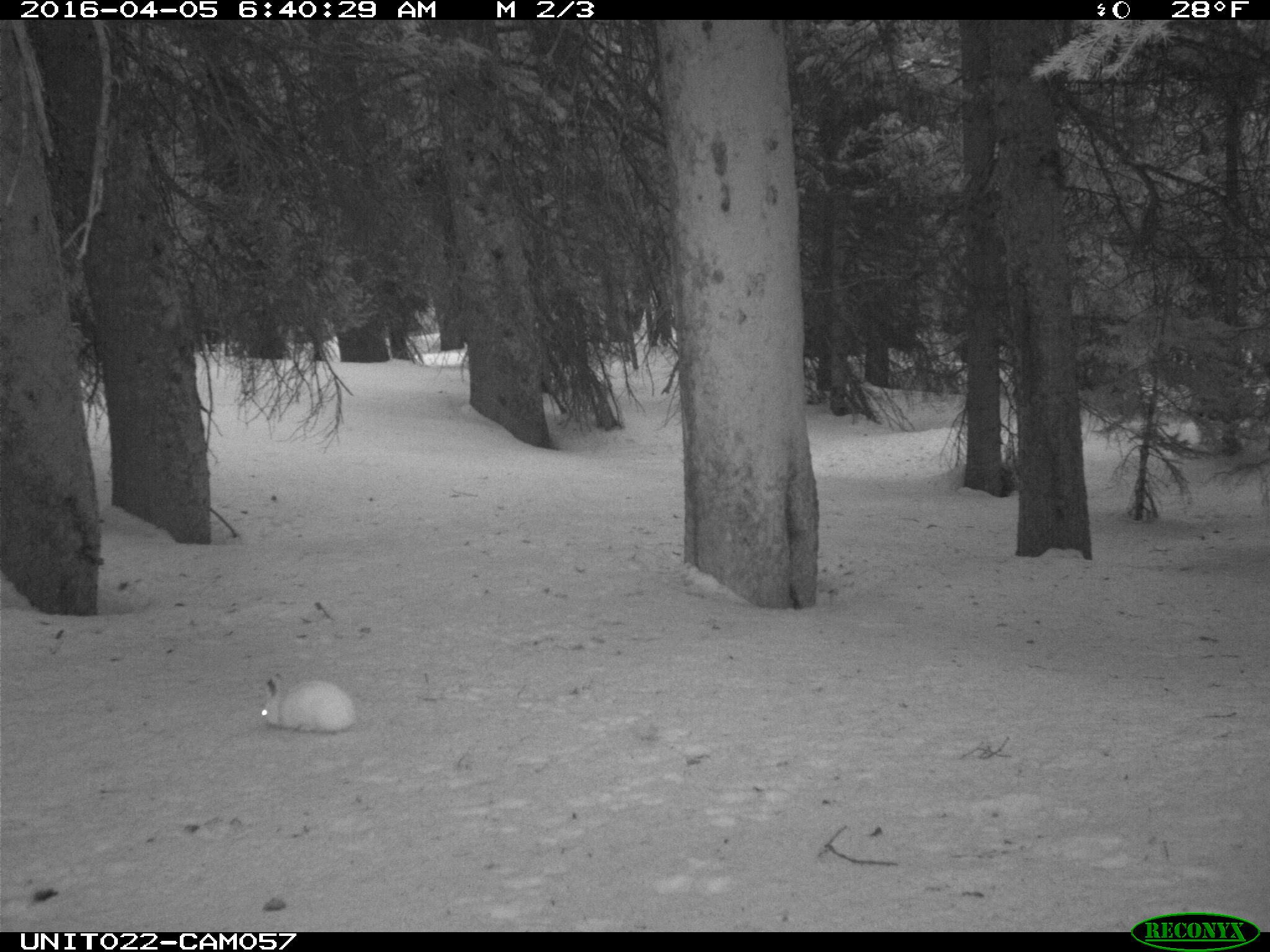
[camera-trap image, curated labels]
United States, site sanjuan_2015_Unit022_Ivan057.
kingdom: Animalia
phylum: Chordata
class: Mammalia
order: Lagomorpha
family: Leporidae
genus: Lepus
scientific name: Lepus americanus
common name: snowshoe hare